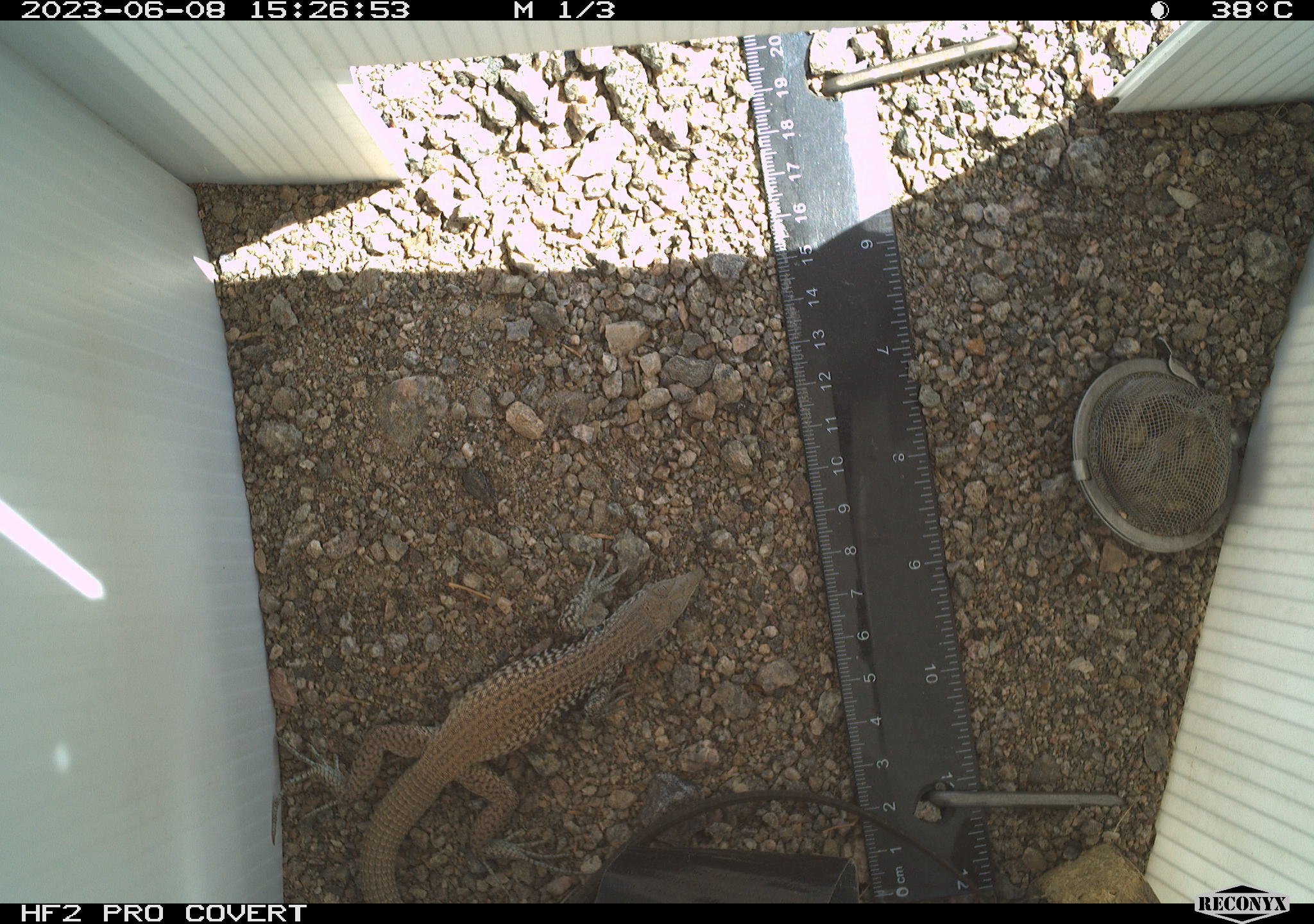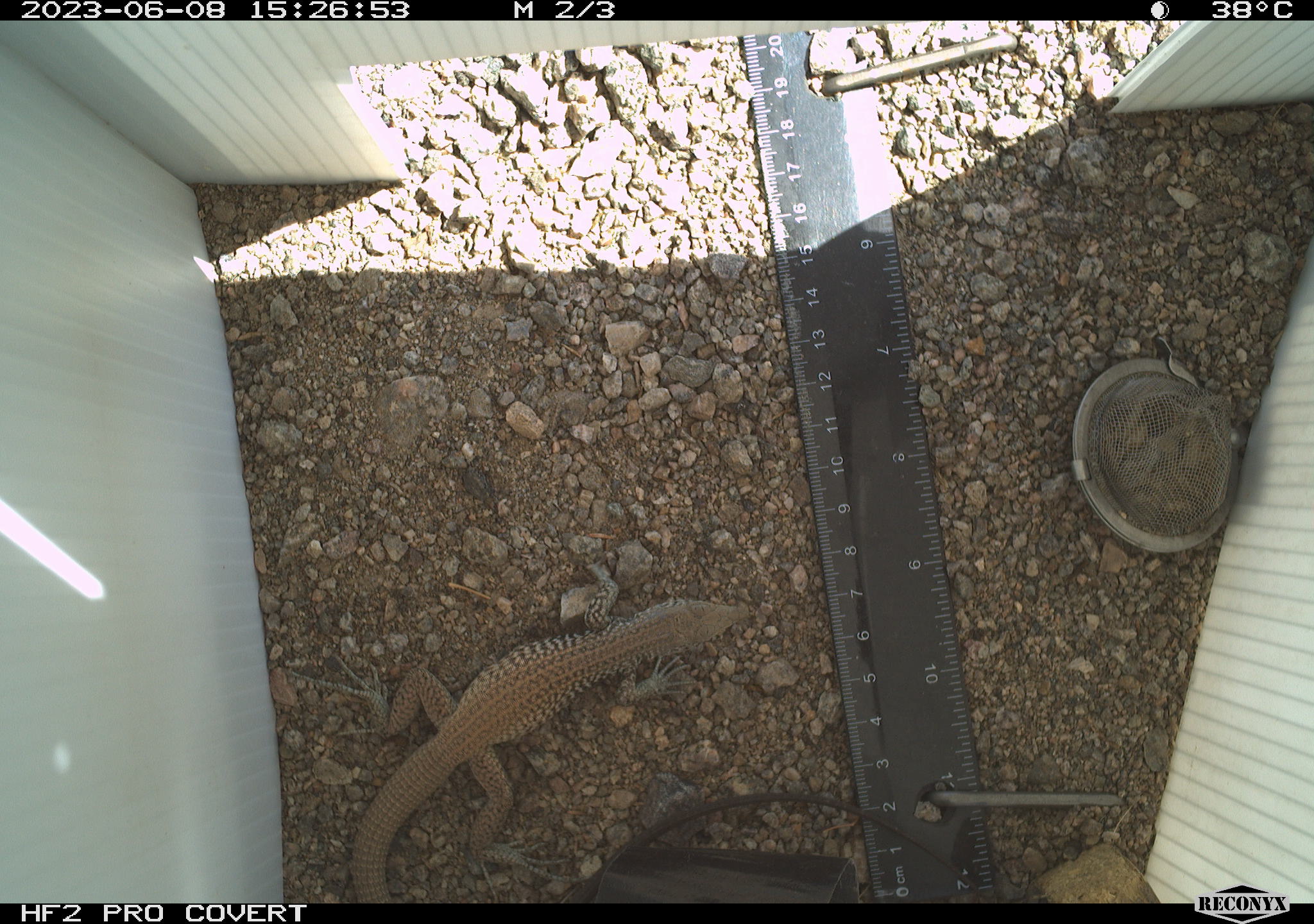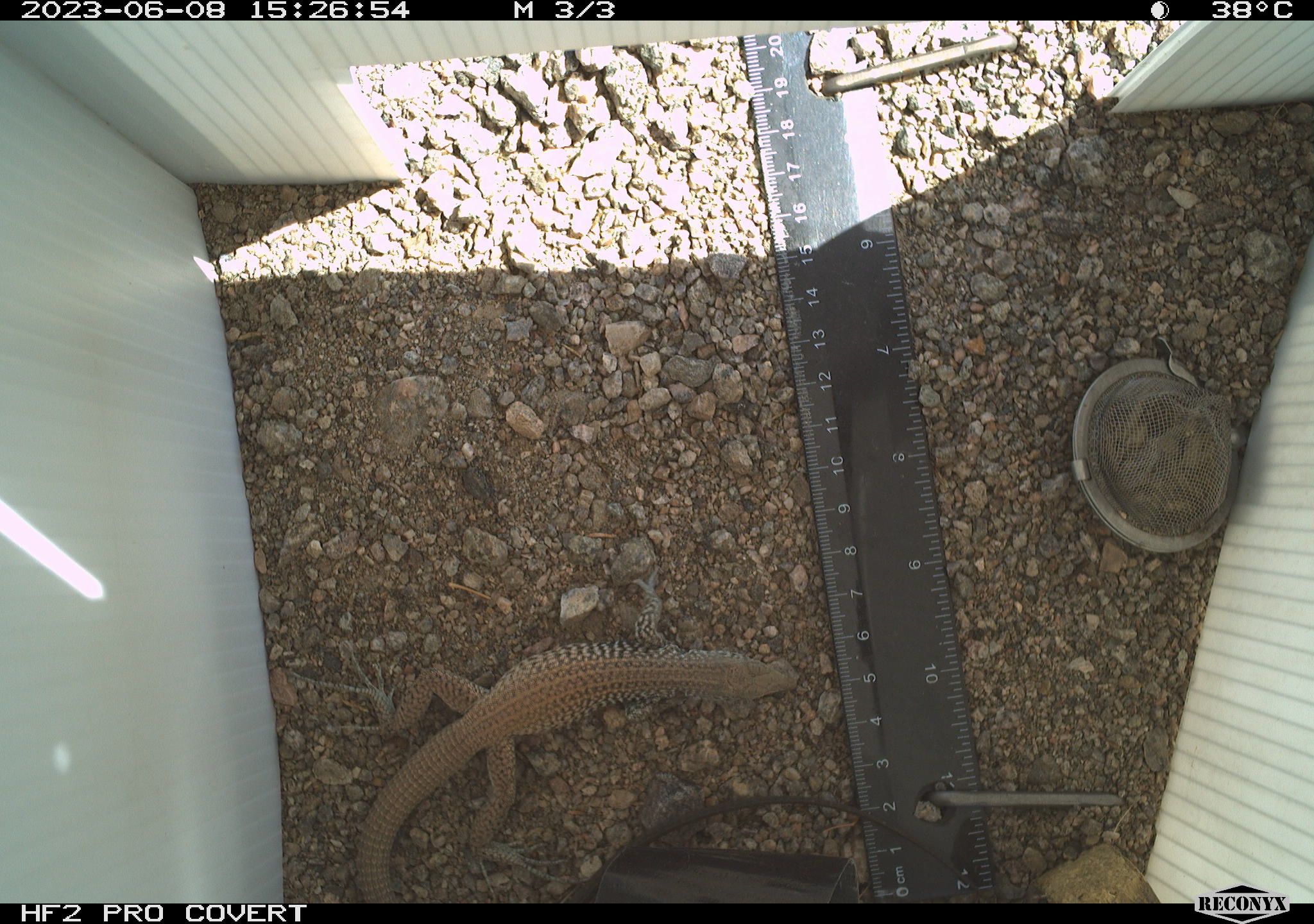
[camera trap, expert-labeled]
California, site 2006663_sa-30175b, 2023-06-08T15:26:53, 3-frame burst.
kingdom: Animalia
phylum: Chordata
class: Reptilia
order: Squamata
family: Teiidae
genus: Aspidoscelis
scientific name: Aspidoscelis tigris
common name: western whiptail